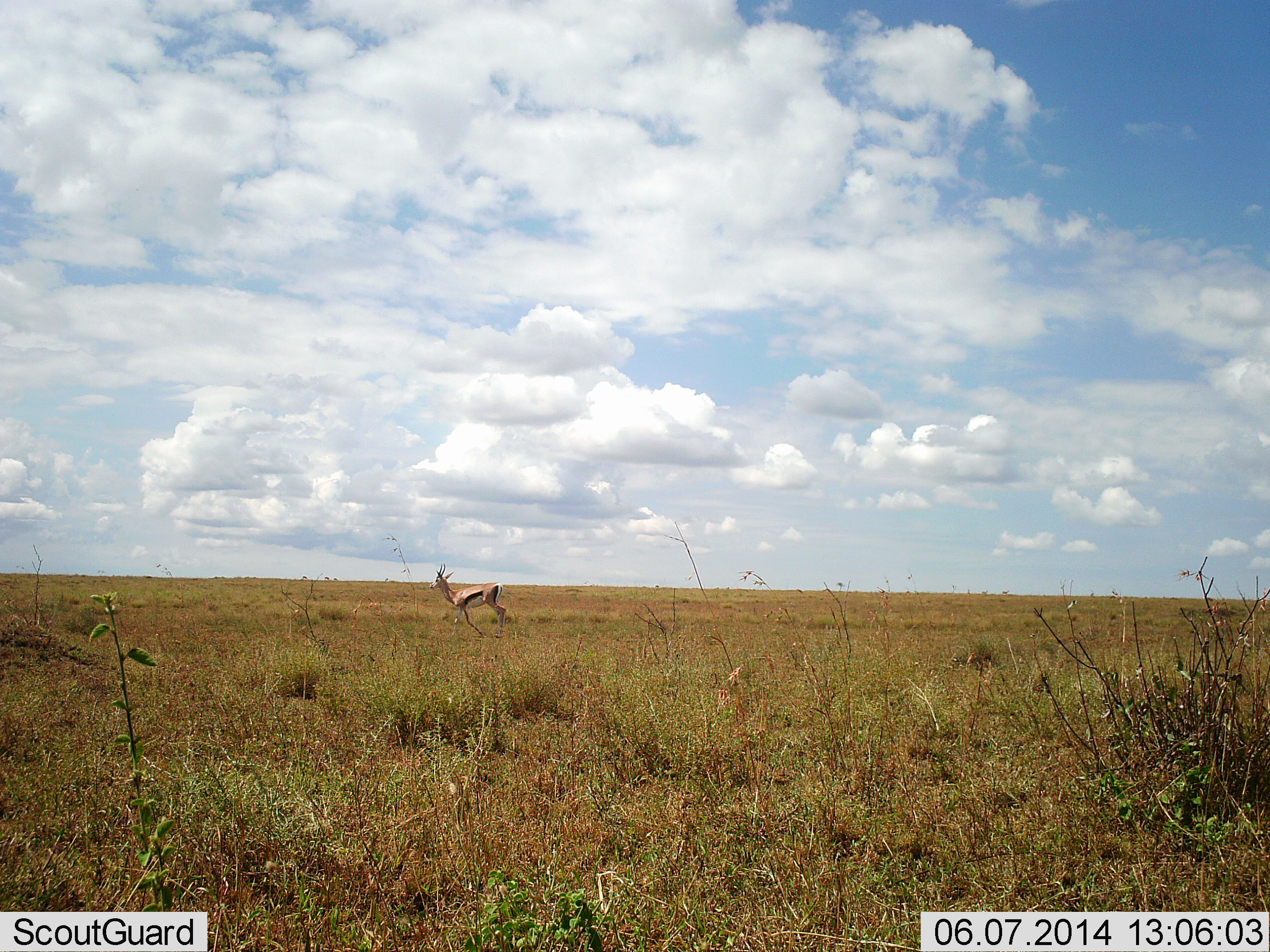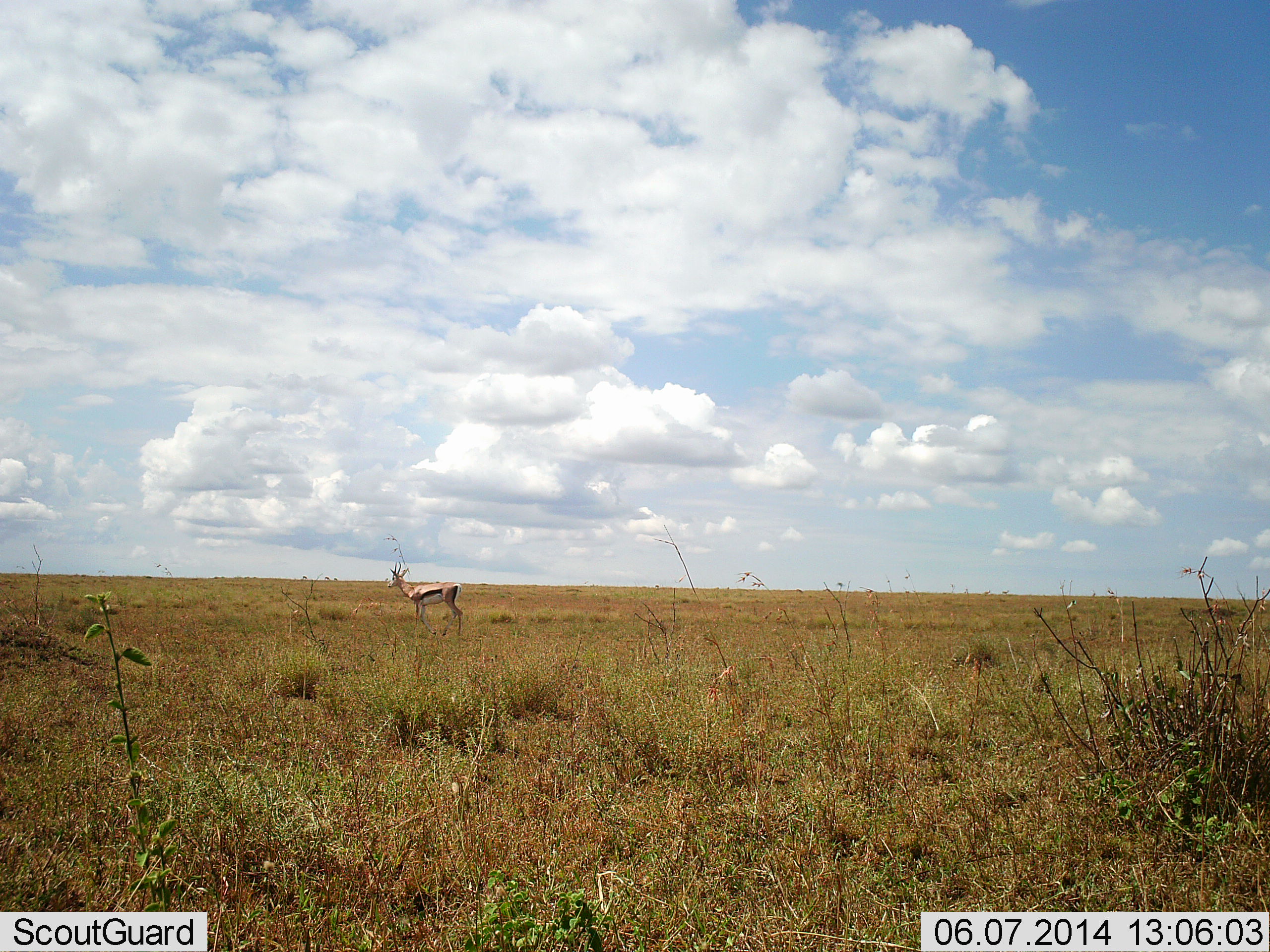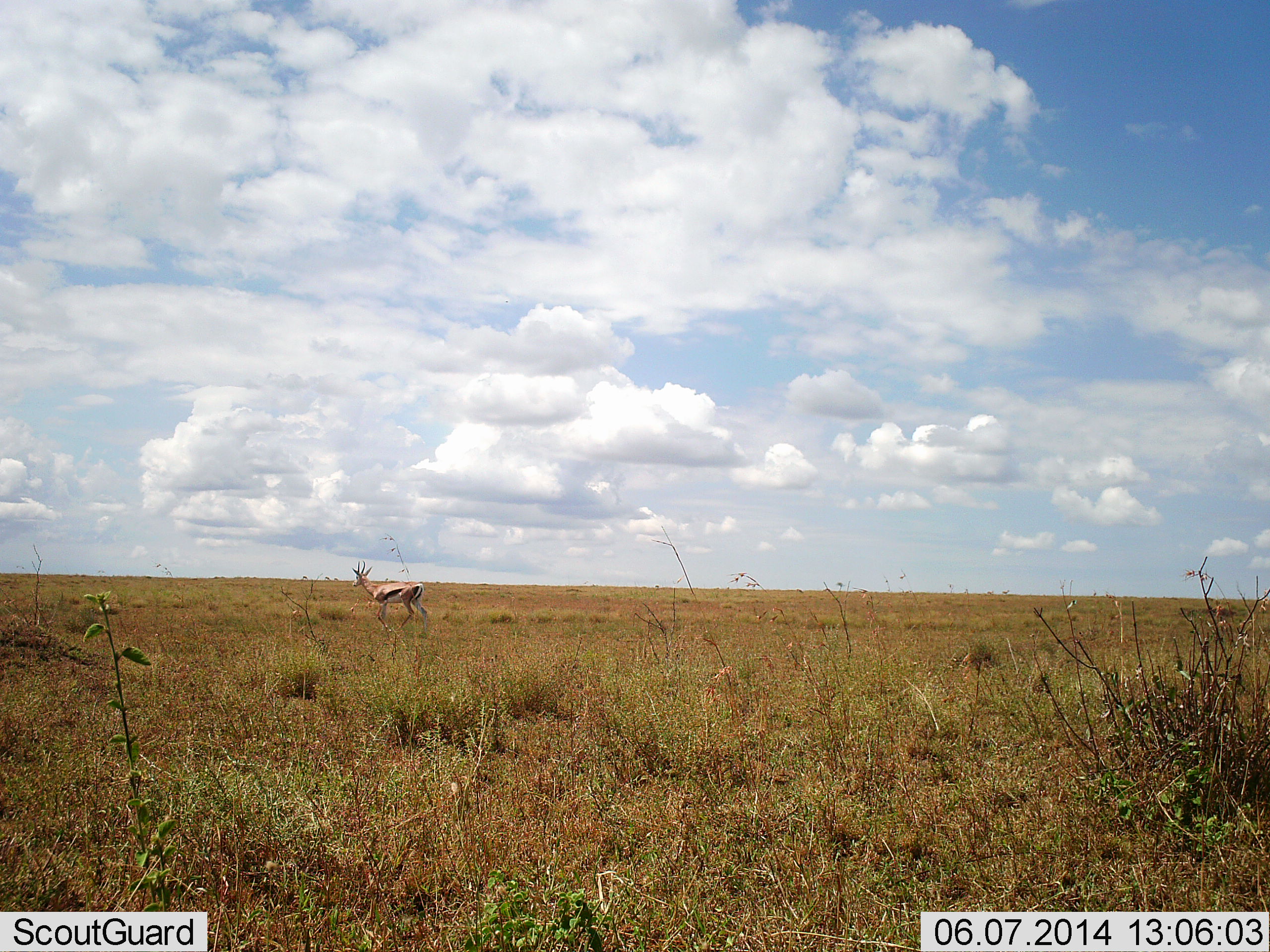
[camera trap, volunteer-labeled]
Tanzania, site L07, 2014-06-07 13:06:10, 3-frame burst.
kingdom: Animalia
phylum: Chordata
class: Mammalia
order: Artiodactyla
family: Bovidae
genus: Eudorcas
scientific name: Eudorcas thomsonii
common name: thomson's gazelle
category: gazellethomsons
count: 1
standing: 50%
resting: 0%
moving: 50%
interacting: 0%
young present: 0%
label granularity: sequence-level